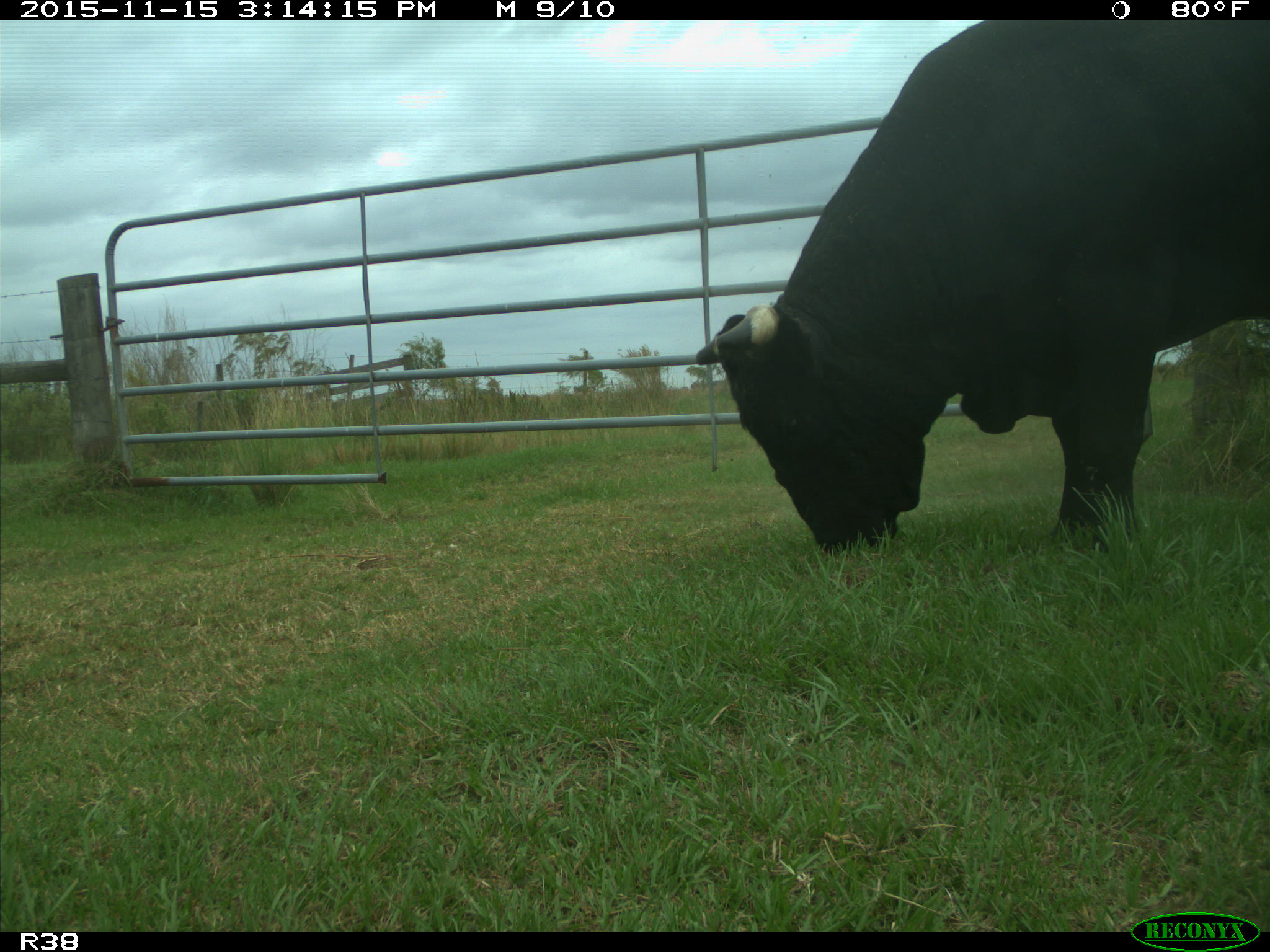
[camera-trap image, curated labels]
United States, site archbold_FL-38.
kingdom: Animalia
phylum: Chordata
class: Mammalia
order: Artiodactyla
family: Bovidae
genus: Bos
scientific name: Bos taurus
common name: domestic cow